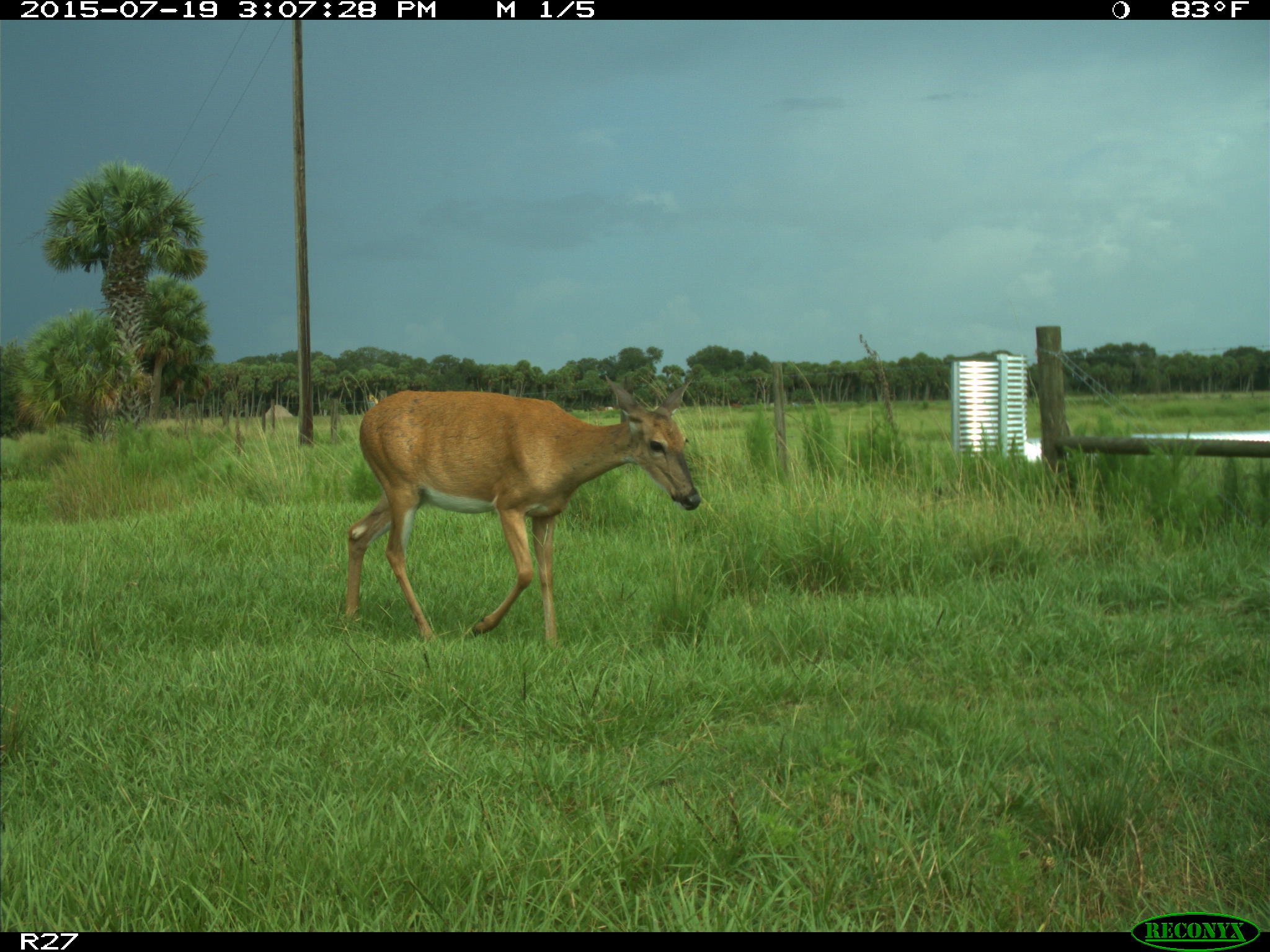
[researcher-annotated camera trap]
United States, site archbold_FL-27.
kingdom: Animalia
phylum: Chordata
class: Mammalia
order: Artiodactyla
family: Cervidae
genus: Odocoileus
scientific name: Odocoileus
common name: deer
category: unidentified deer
Unidentified deer (deer) (Odocoileus).